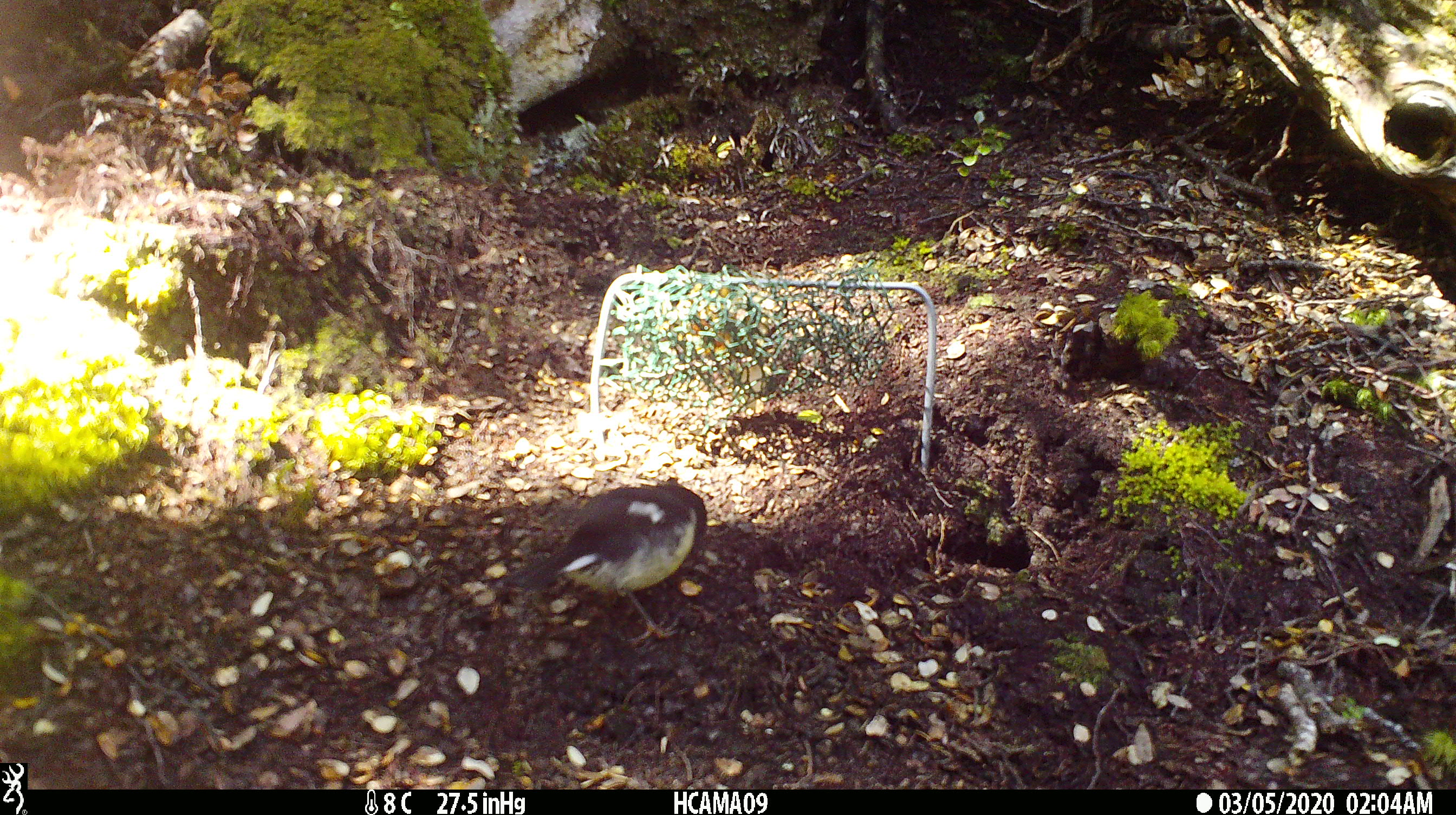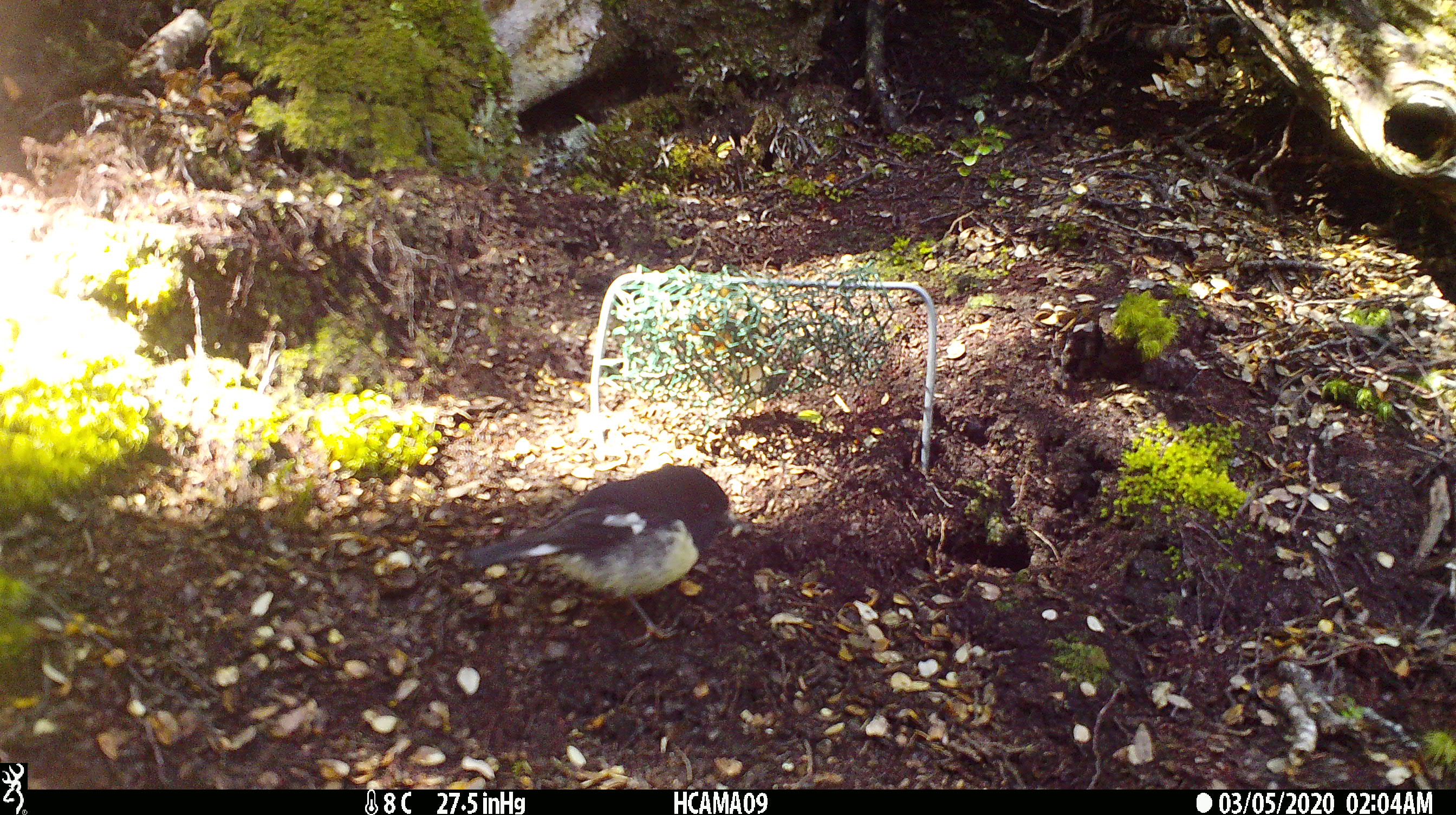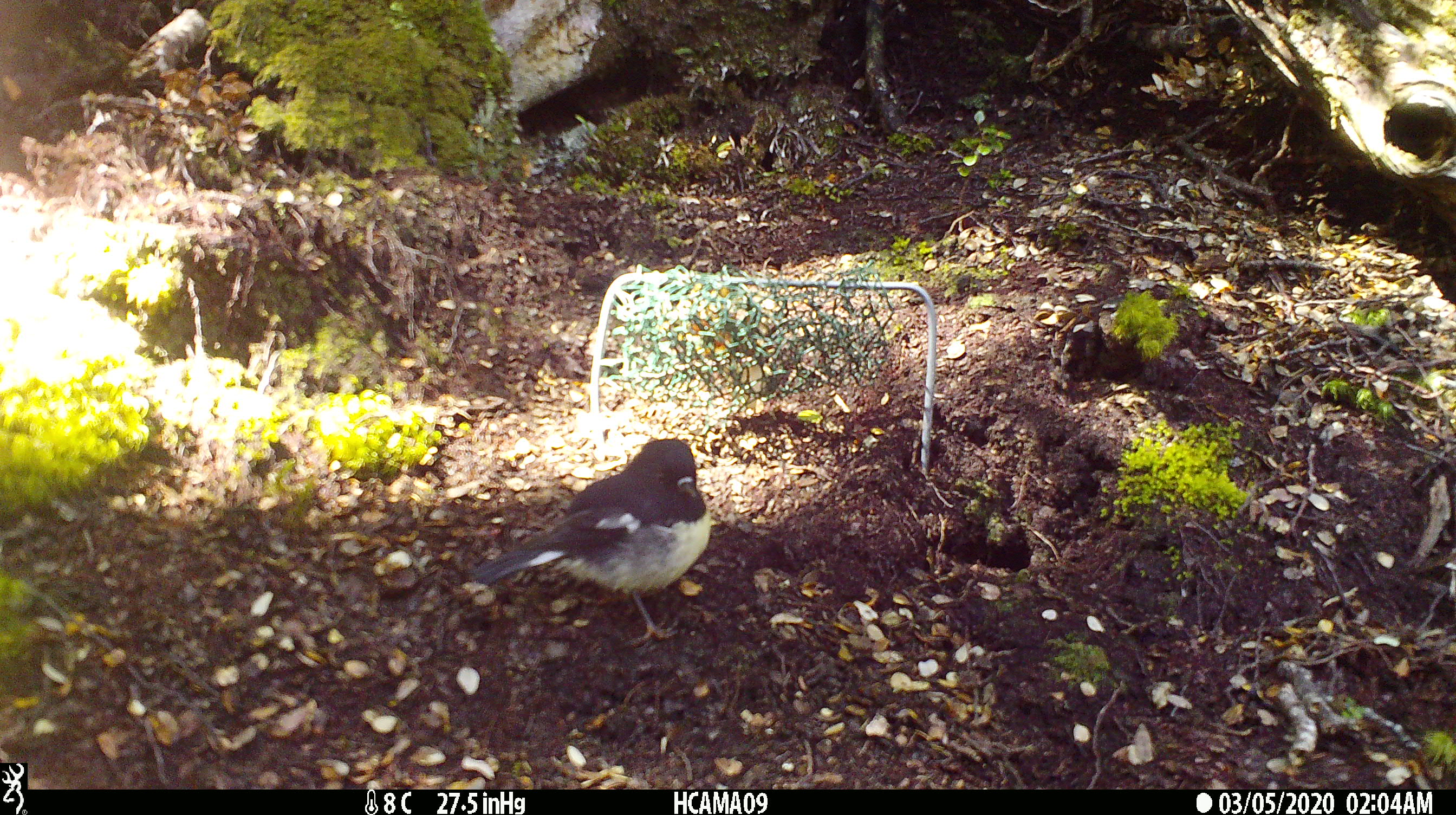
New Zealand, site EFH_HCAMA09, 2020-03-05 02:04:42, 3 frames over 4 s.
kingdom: Animalia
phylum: Chordata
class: Aves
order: Passeriformes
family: Petroicidae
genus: Petroica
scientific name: Petroica macrocephala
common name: tomtit